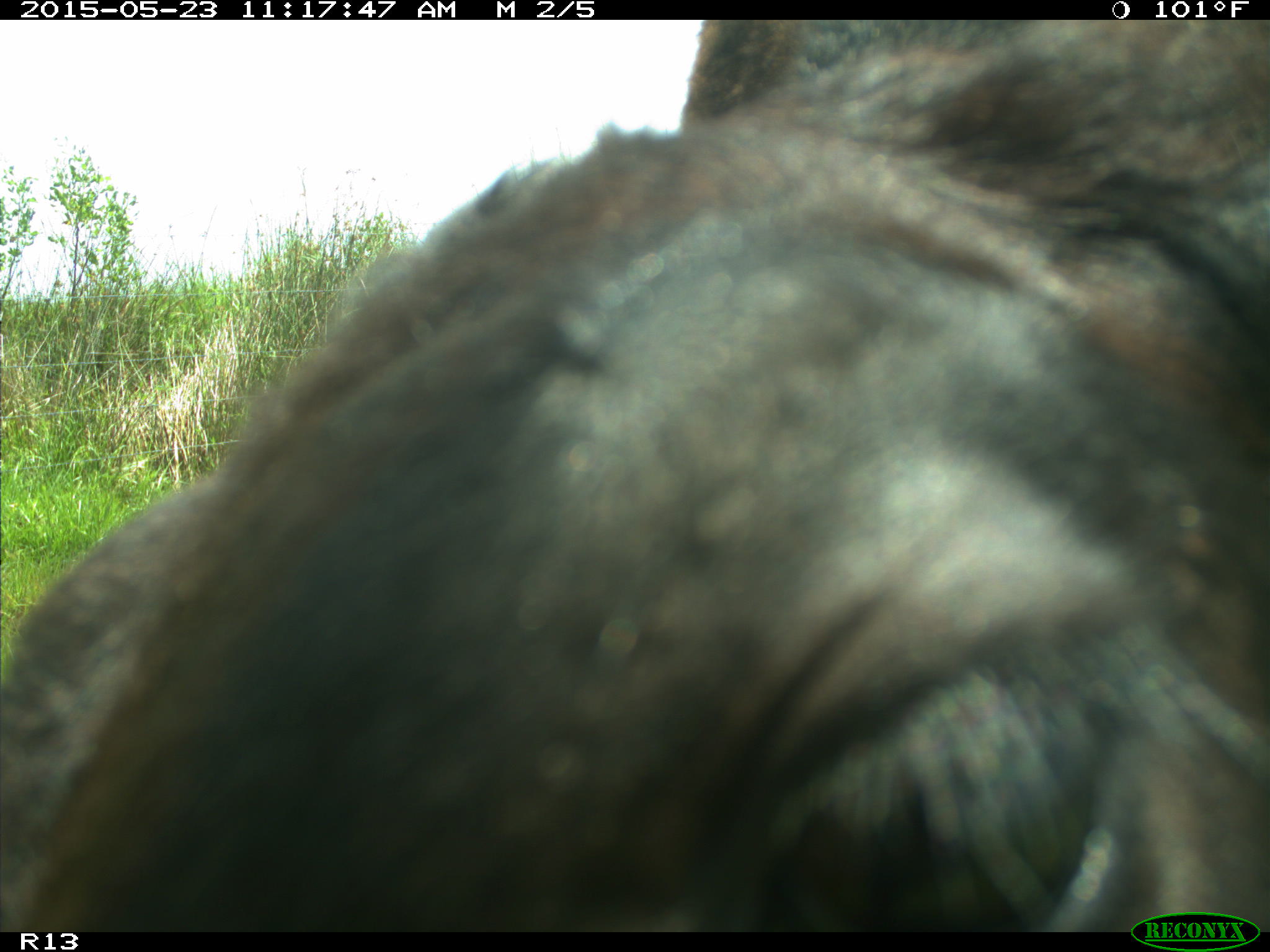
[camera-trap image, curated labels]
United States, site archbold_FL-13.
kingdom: Animalia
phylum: Chordata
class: Mammalia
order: Artiodactyla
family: Bovidae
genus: Bos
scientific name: Bos taurus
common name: domestic cow